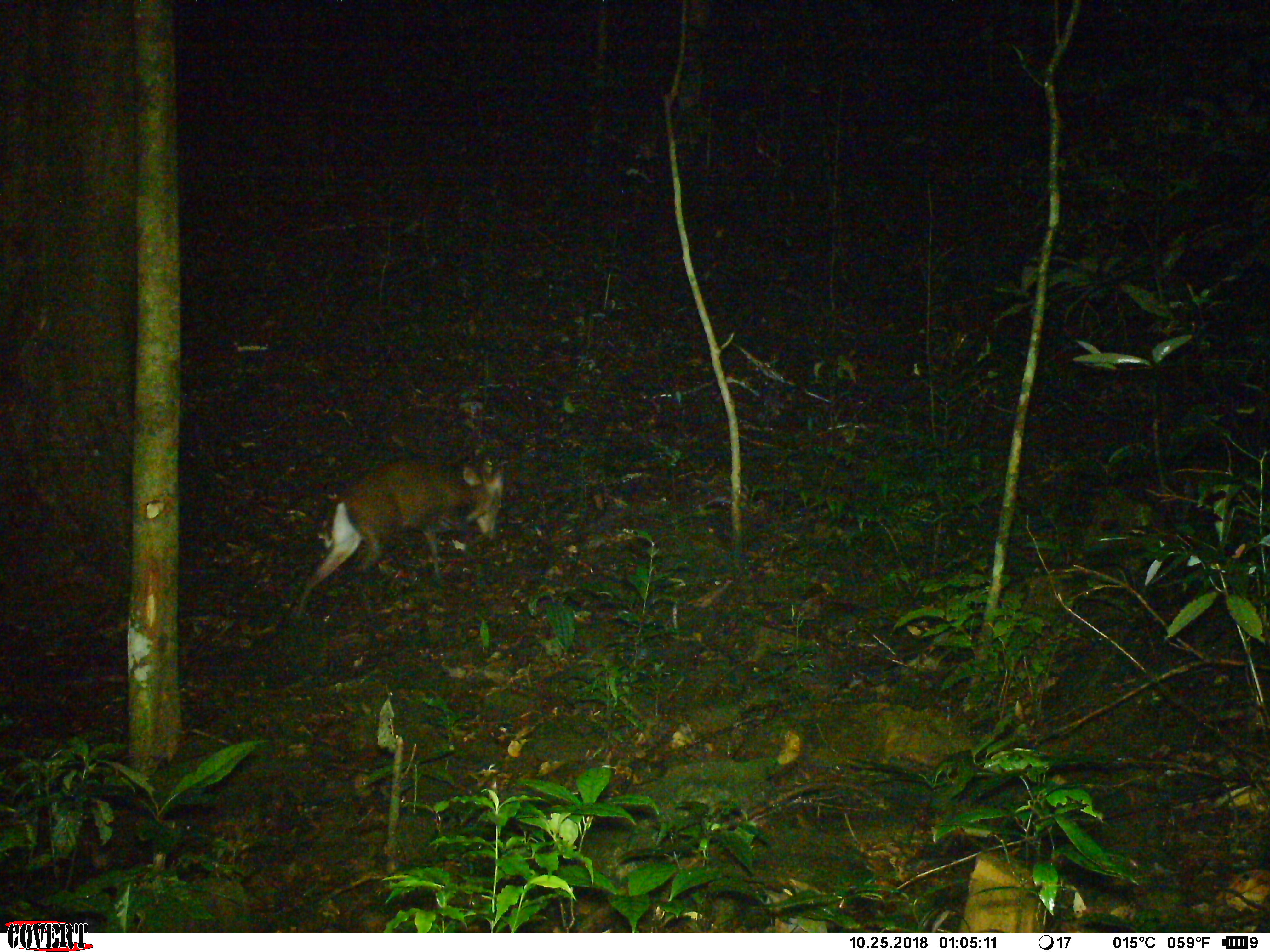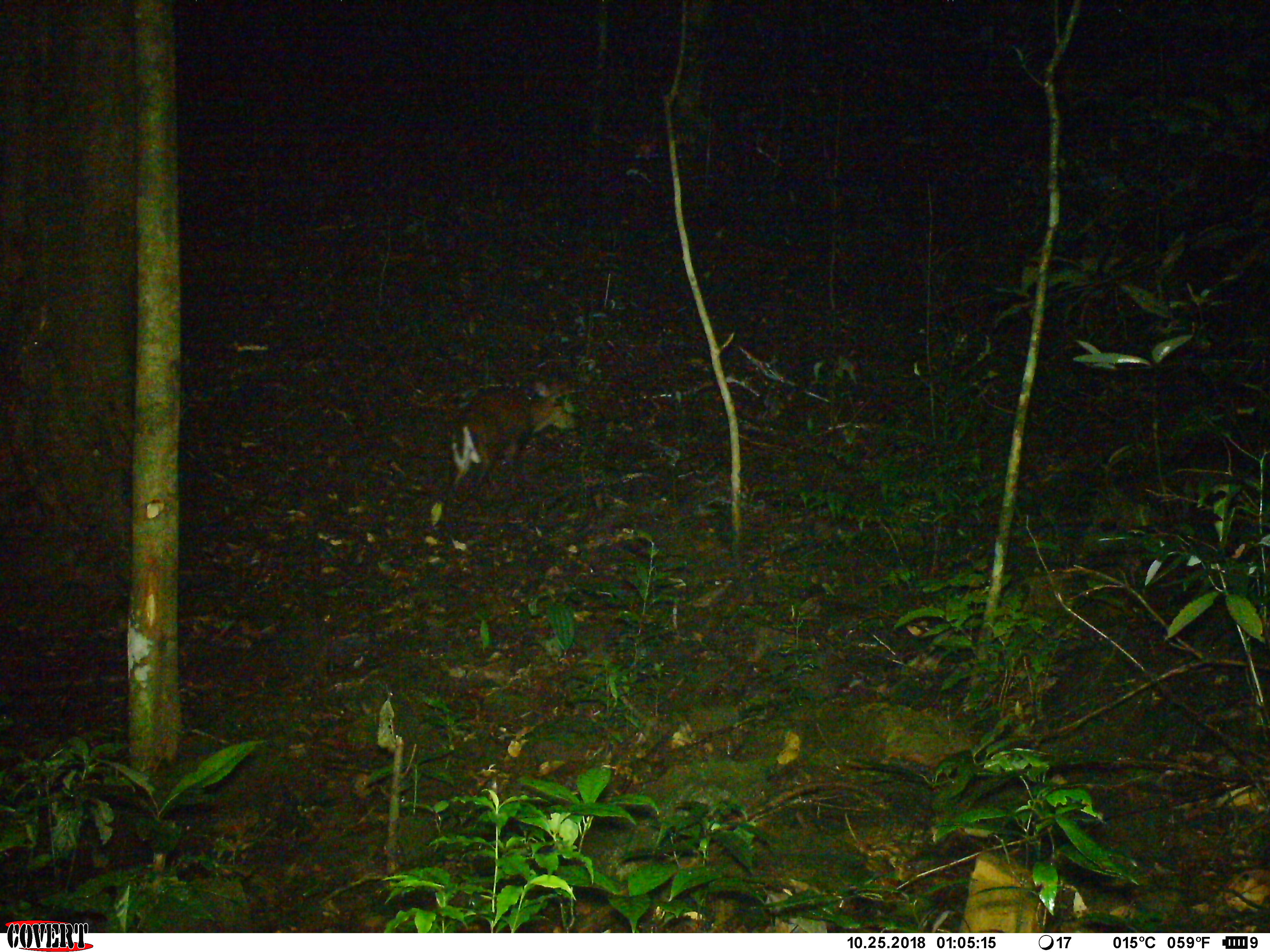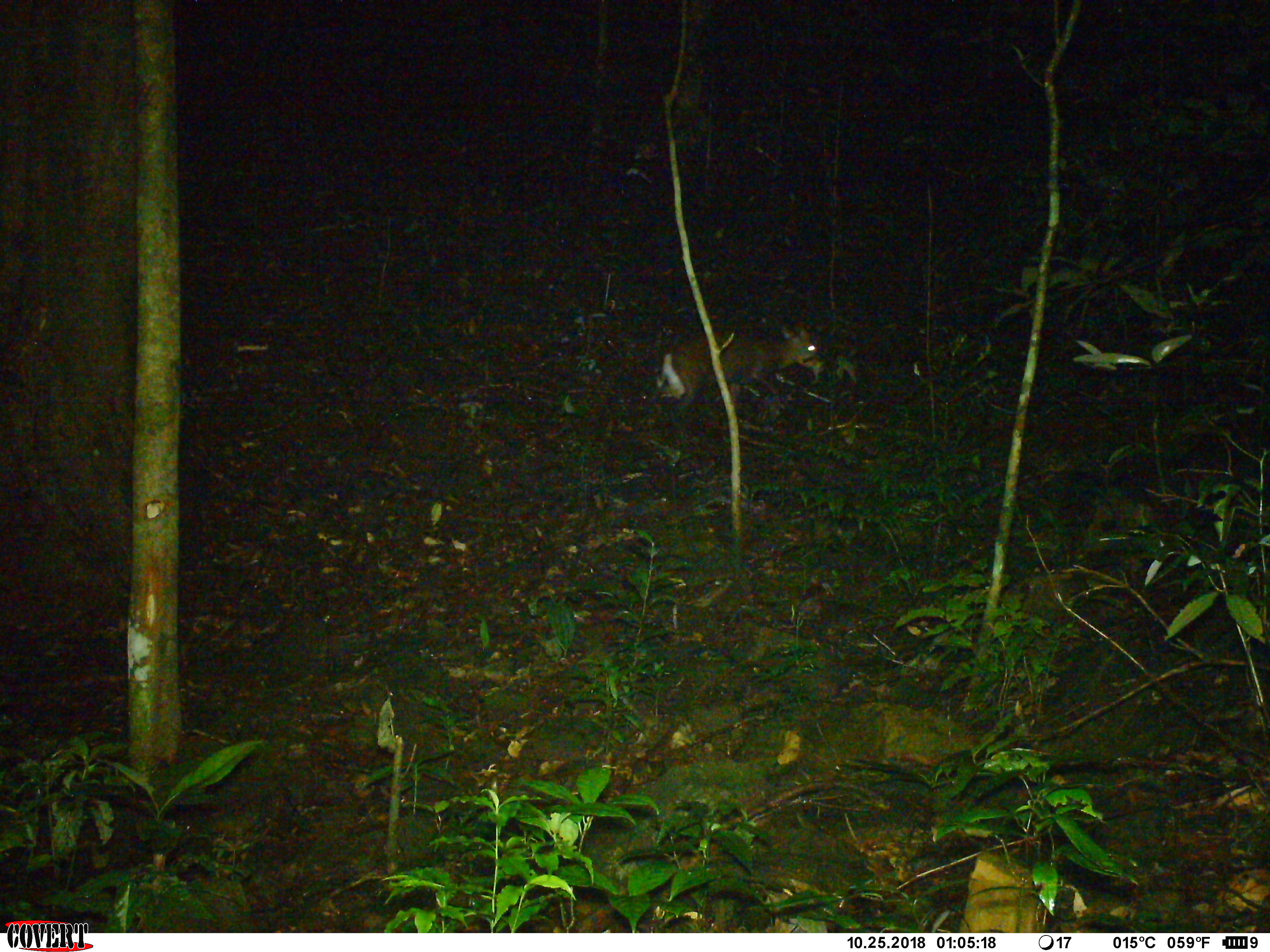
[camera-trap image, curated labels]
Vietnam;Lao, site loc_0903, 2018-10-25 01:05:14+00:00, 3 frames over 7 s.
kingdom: Animalia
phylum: Chordata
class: Mammalia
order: Artiodactyla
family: Cervidae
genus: Muntiacus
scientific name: Muntiacus rooseveltorum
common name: roosevelt's muntjac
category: roosevelts muntjac group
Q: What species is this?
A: Roosevelts muntjac group (roosevelt's muntjac) (Muntiacus rooseveltorum).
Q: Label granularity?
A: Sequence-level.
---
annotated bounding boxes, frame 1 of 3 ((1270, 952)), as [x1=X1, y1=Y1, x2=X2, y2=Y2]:
roosevelts muntjac group: [x1=289, y1=454, x2=503, y2=622]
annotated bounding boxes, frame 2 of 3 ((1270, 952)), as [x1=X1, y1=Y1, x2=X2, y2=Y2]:
roosevelts muntjac group: [x1=441, y1=381, x2=578, y2=525]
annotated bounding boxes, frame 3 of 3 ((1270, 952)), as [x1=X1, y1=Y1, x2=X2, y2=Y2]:
roosevelts muntjac group: [x1=654, y1=320, x2=824, y2=451]